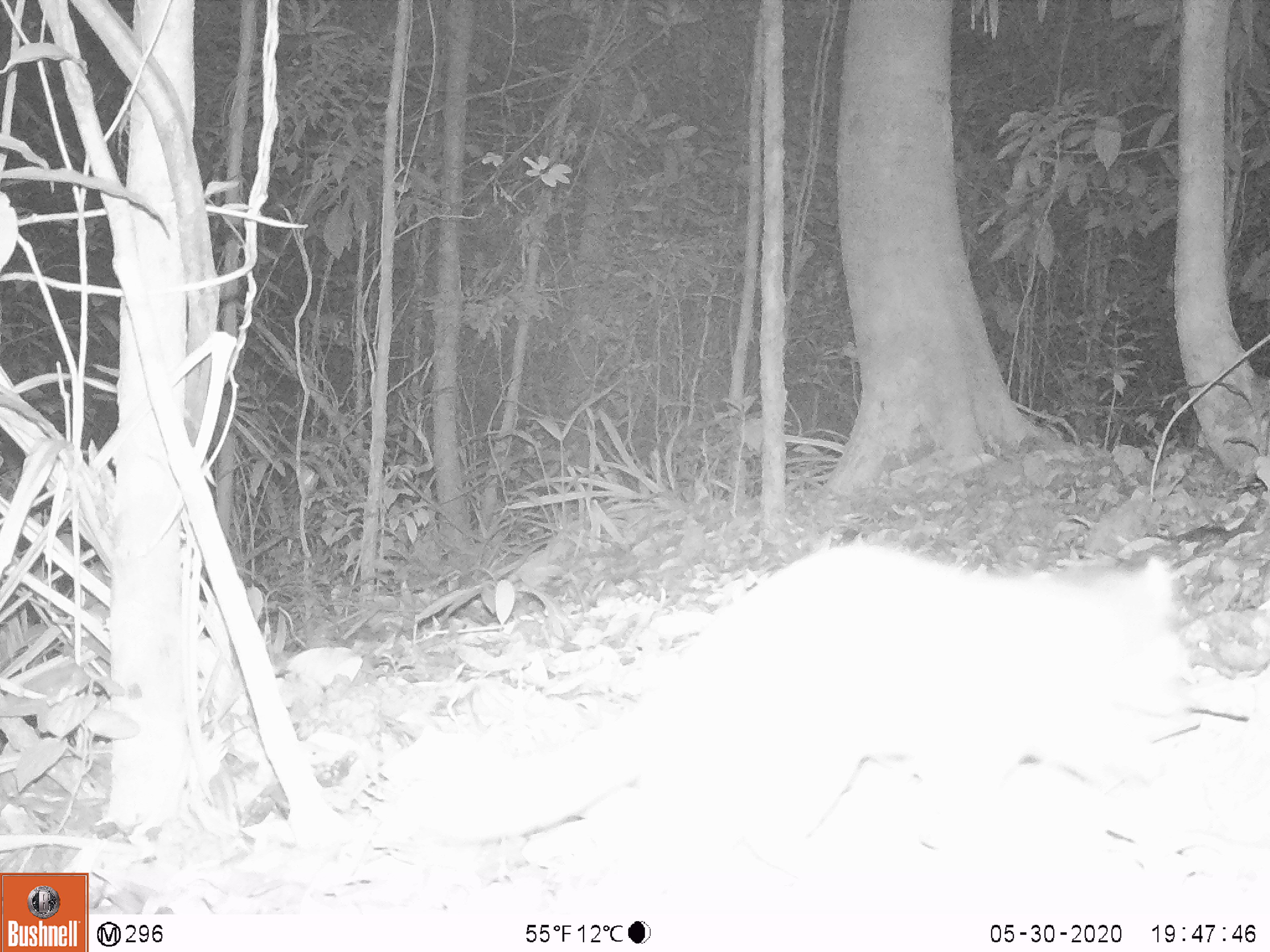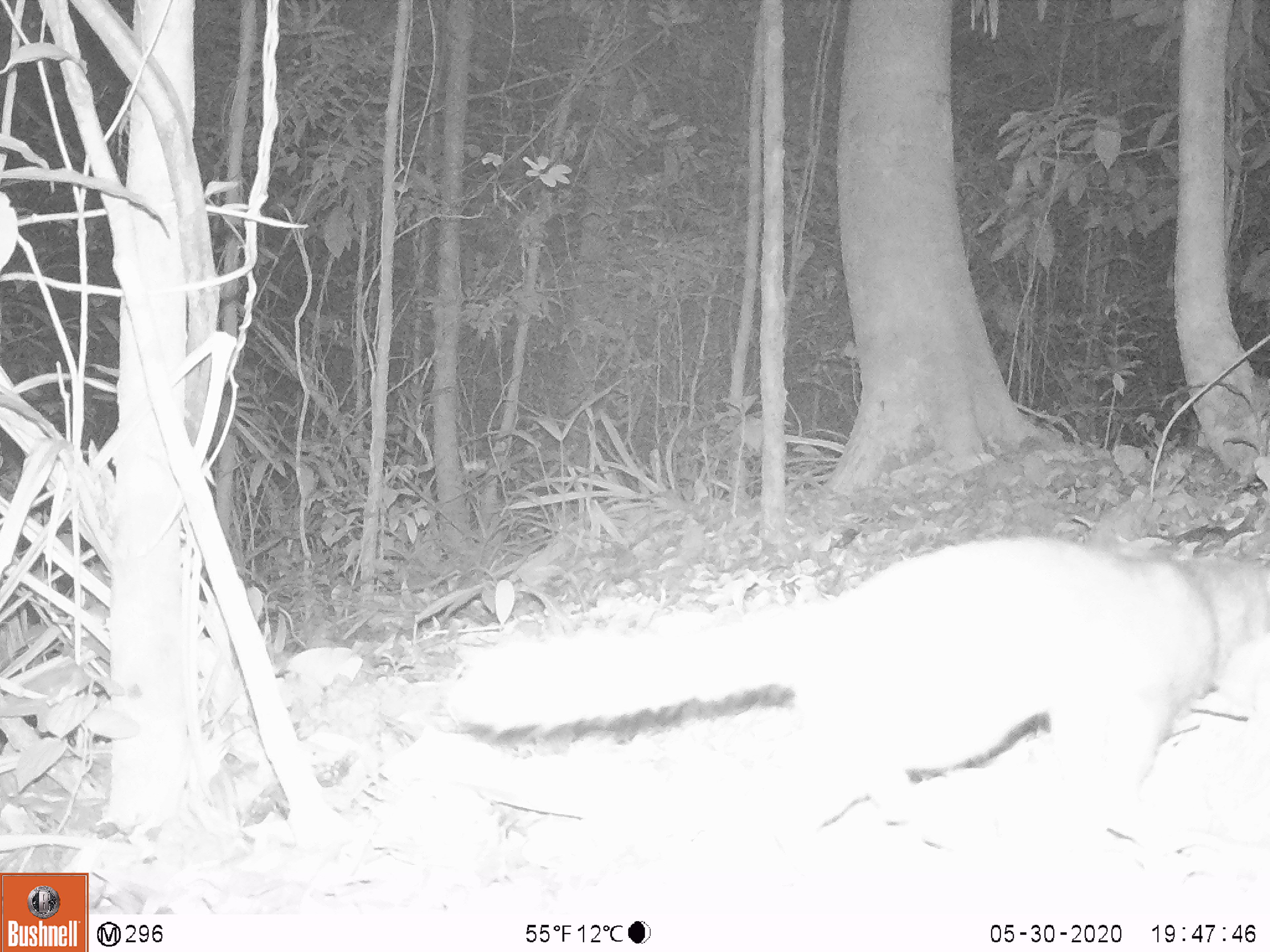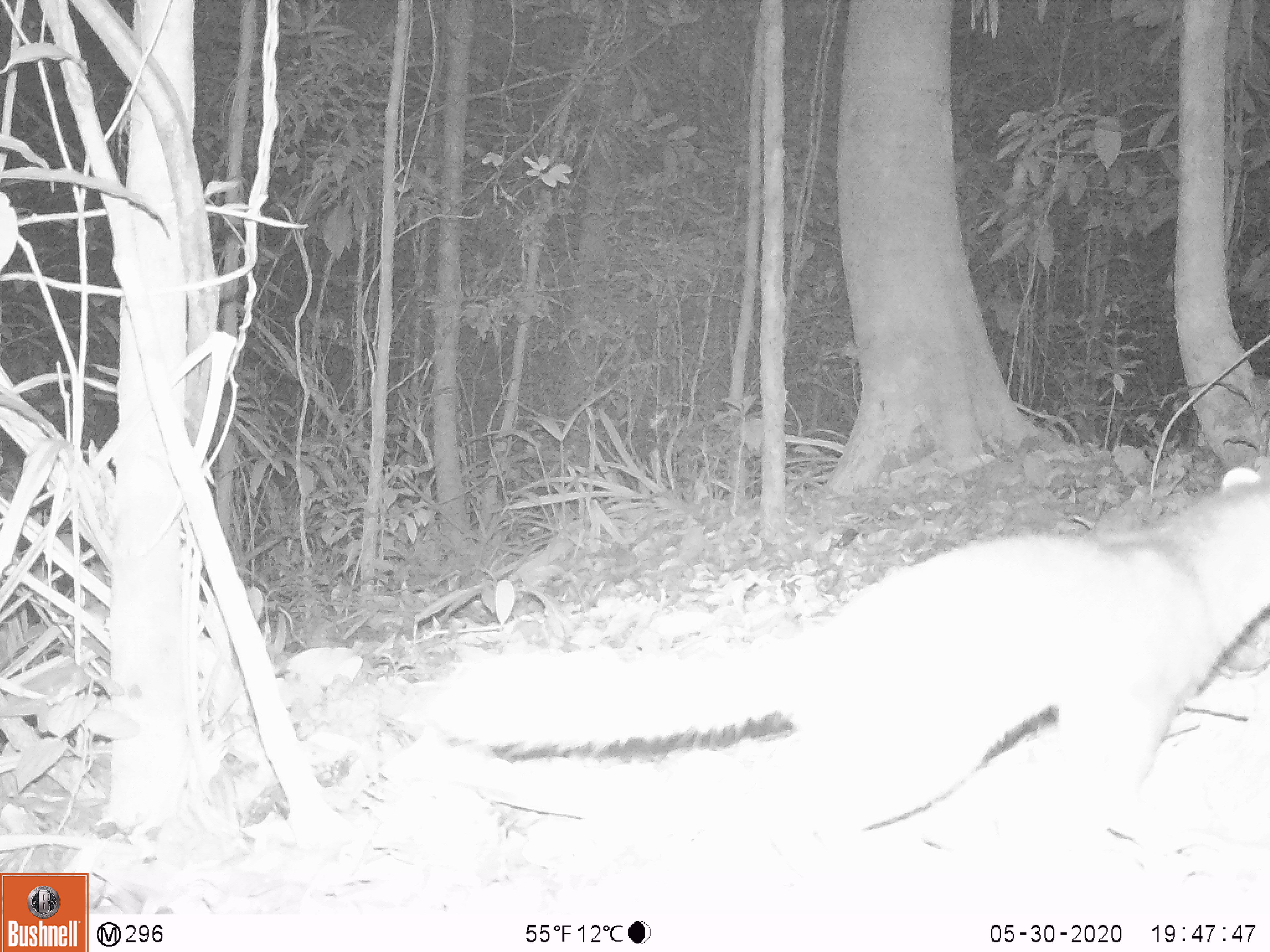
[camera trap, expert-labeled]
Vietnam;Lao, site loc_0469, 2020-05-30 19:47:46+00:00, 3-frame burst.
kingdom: Animalia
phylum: Chordata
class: Mammalia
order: Carnivora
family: Mustelidae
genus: Melogale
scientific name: Melogale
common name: ferret badger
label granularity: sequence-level